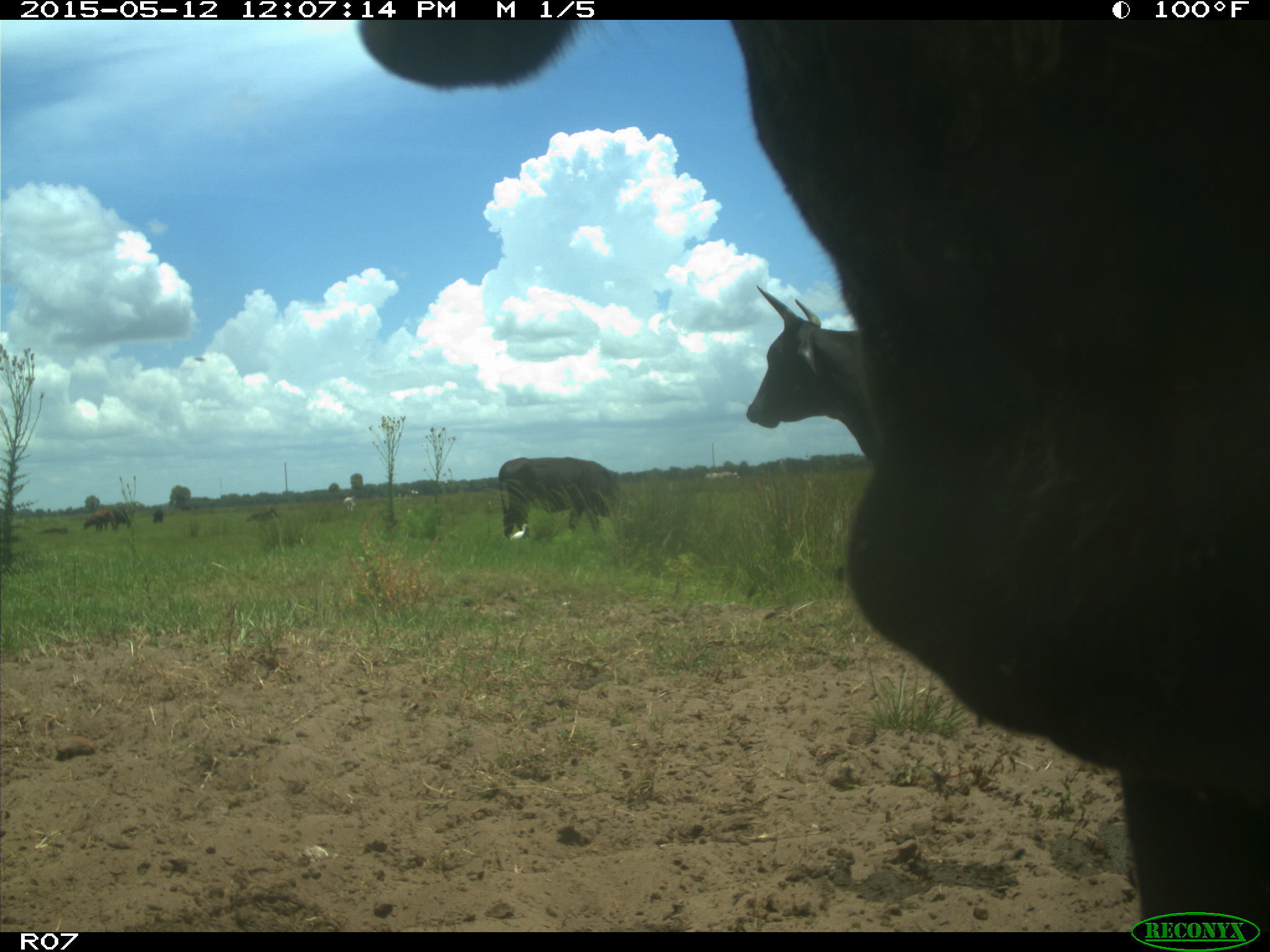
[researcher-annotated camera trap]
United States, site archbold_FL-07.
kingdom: Animalia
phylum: Chordata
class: Mammalia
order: Artiodactyla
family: Bovidae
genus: Bos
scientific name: Bos taurus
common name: domestic cow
Bos taurus (domestic cow).